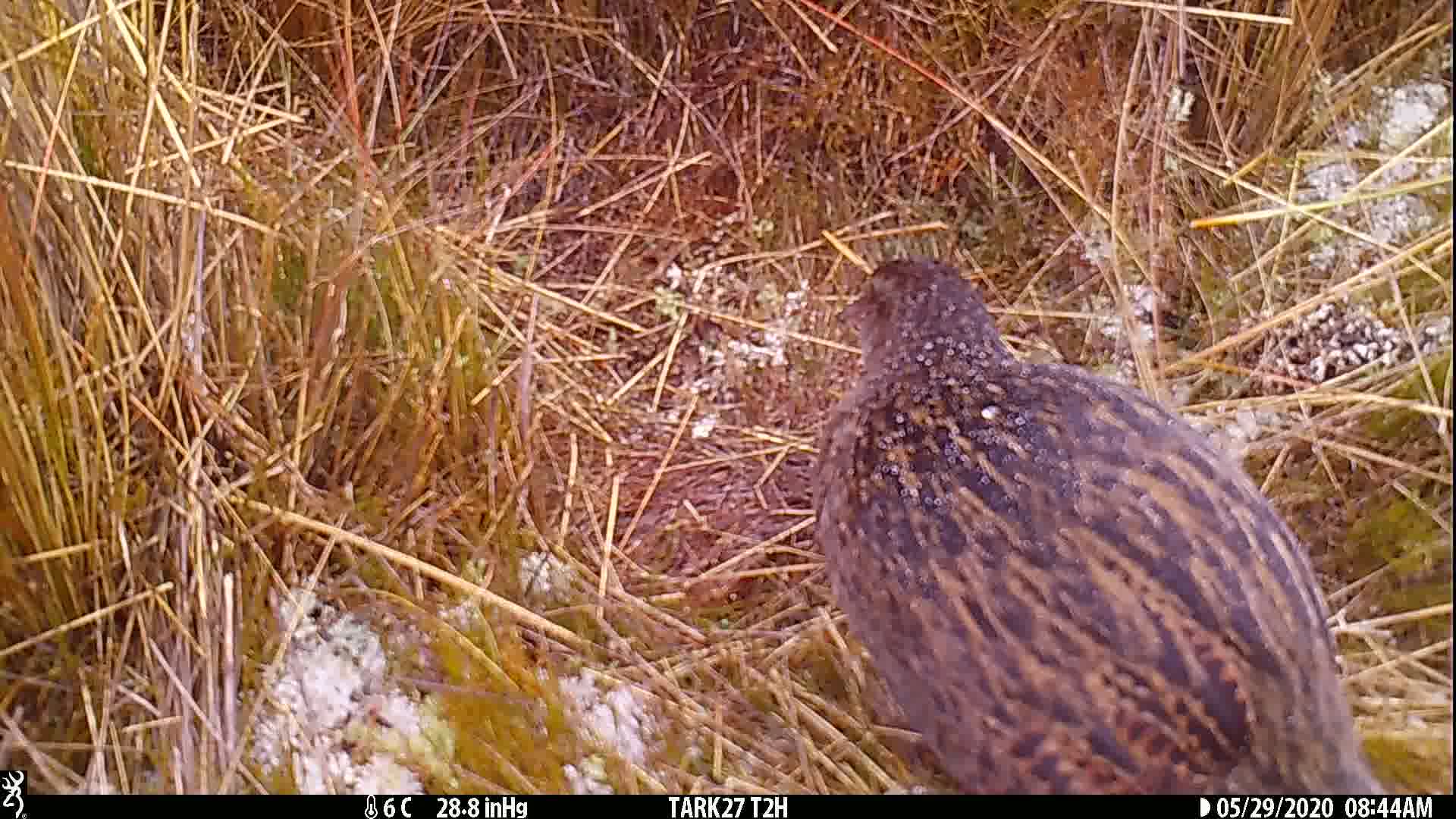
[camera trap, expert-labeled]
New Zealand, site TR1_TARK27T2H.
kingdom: Animalia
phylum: Chordata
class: Aves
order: Gruiformes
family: Rallidae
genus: Gallirallus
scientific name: Gallirallus australis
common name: weka